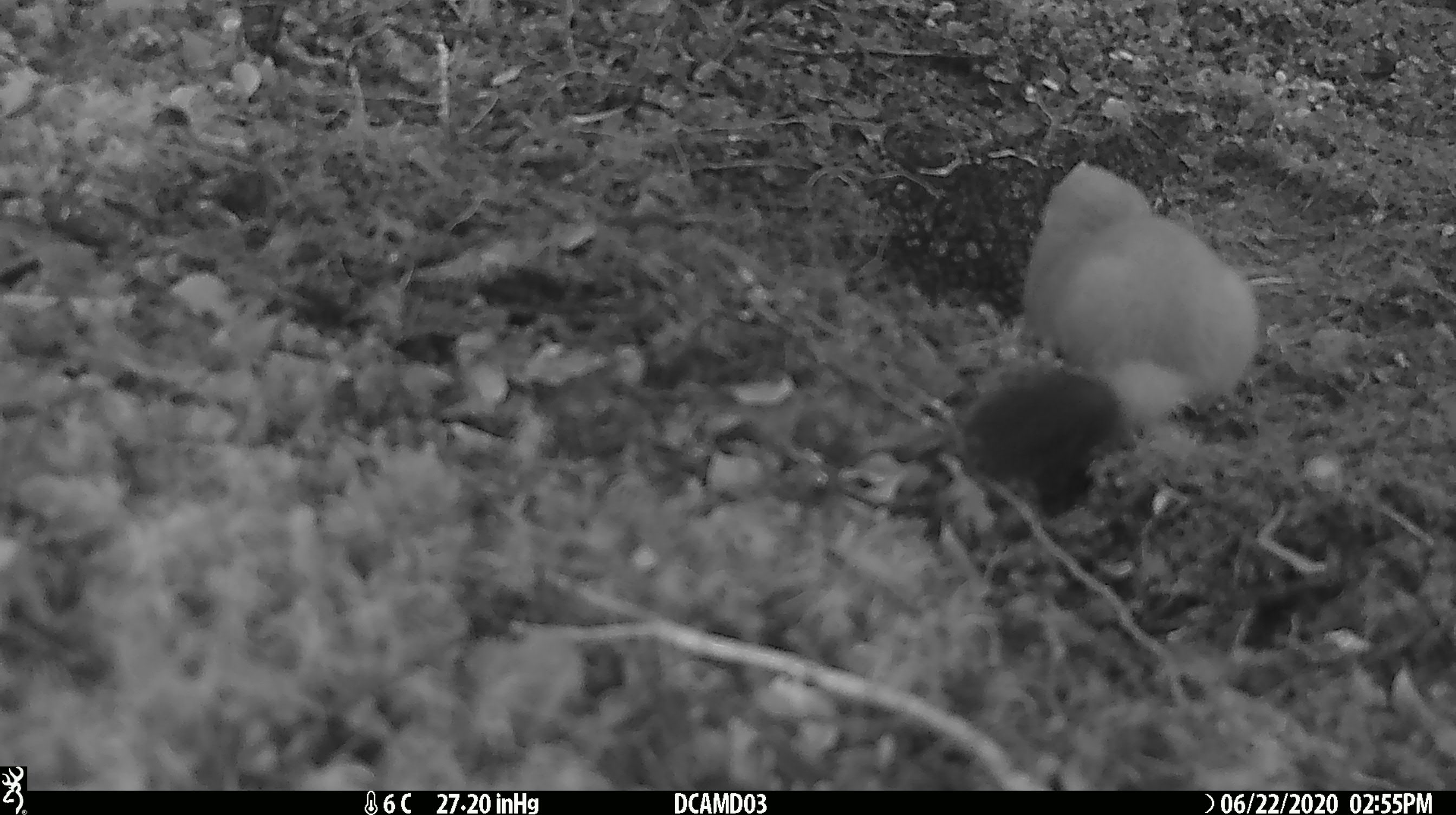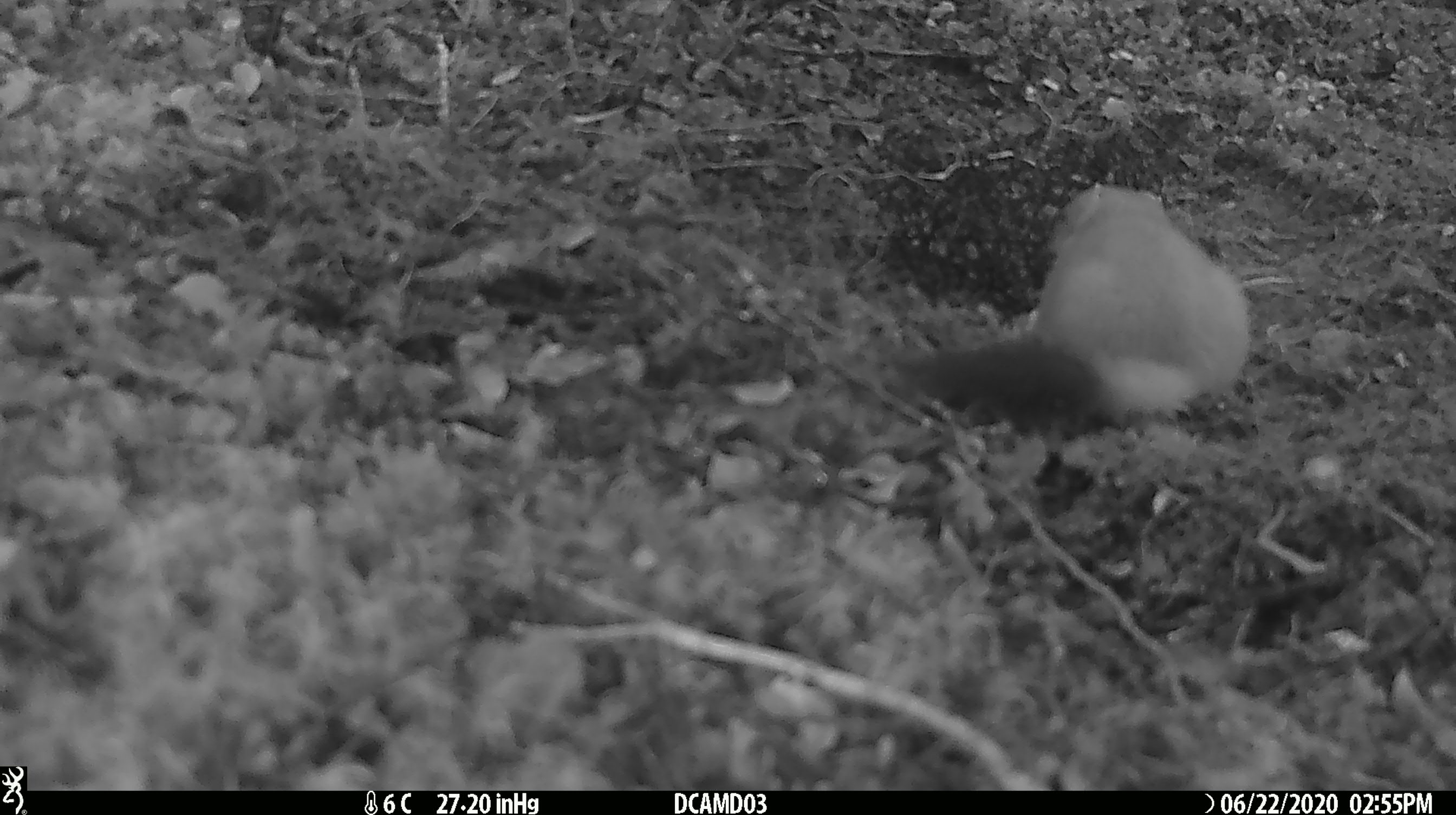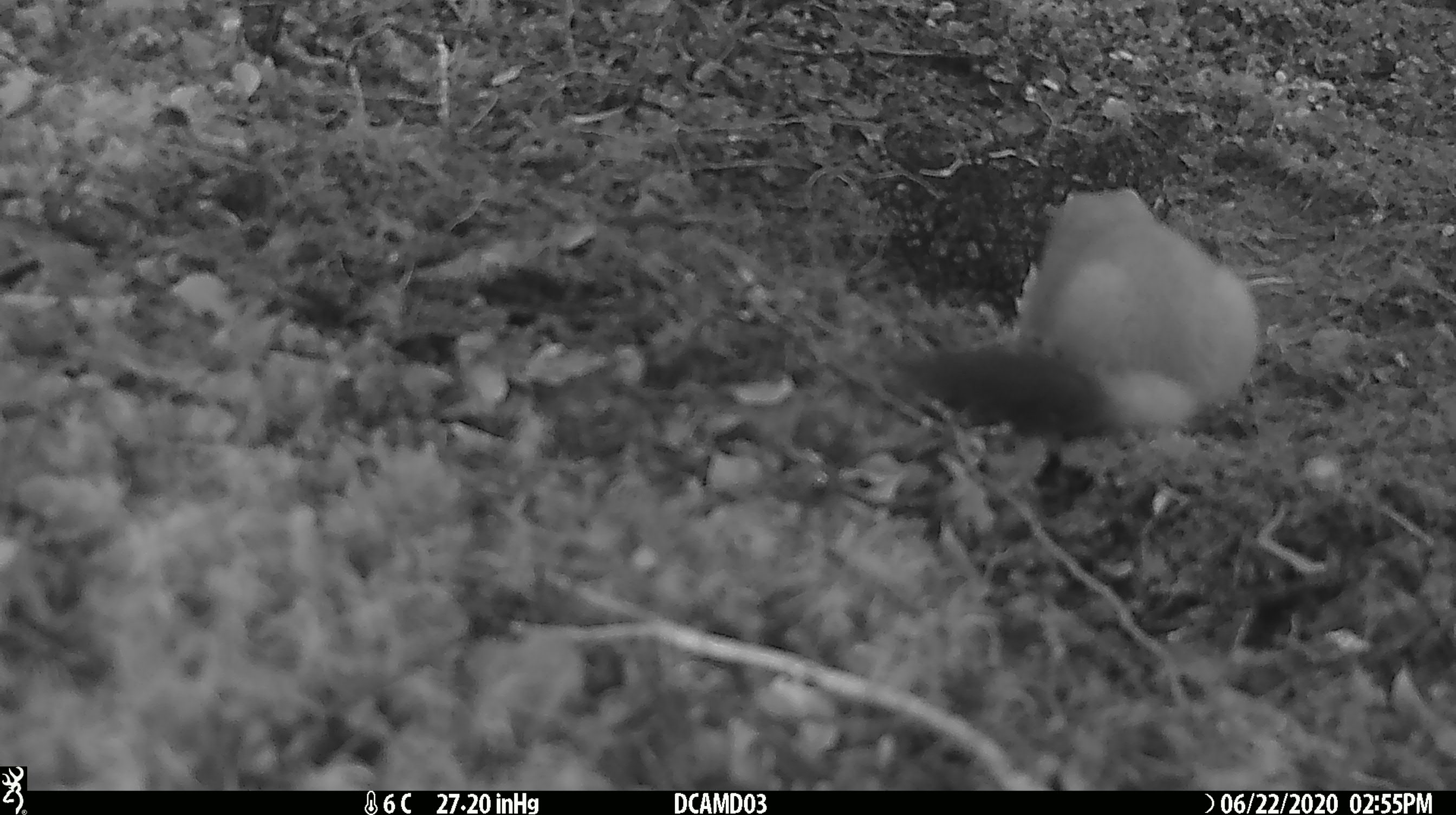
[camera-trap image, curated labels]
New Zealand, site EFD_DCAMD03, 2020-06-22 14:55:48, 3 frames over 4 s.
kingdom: Animalia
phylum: Chordata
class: Mammalia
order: Carnivora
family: Mustelidae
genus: Mustela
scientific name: Mustela erminea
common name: stoat